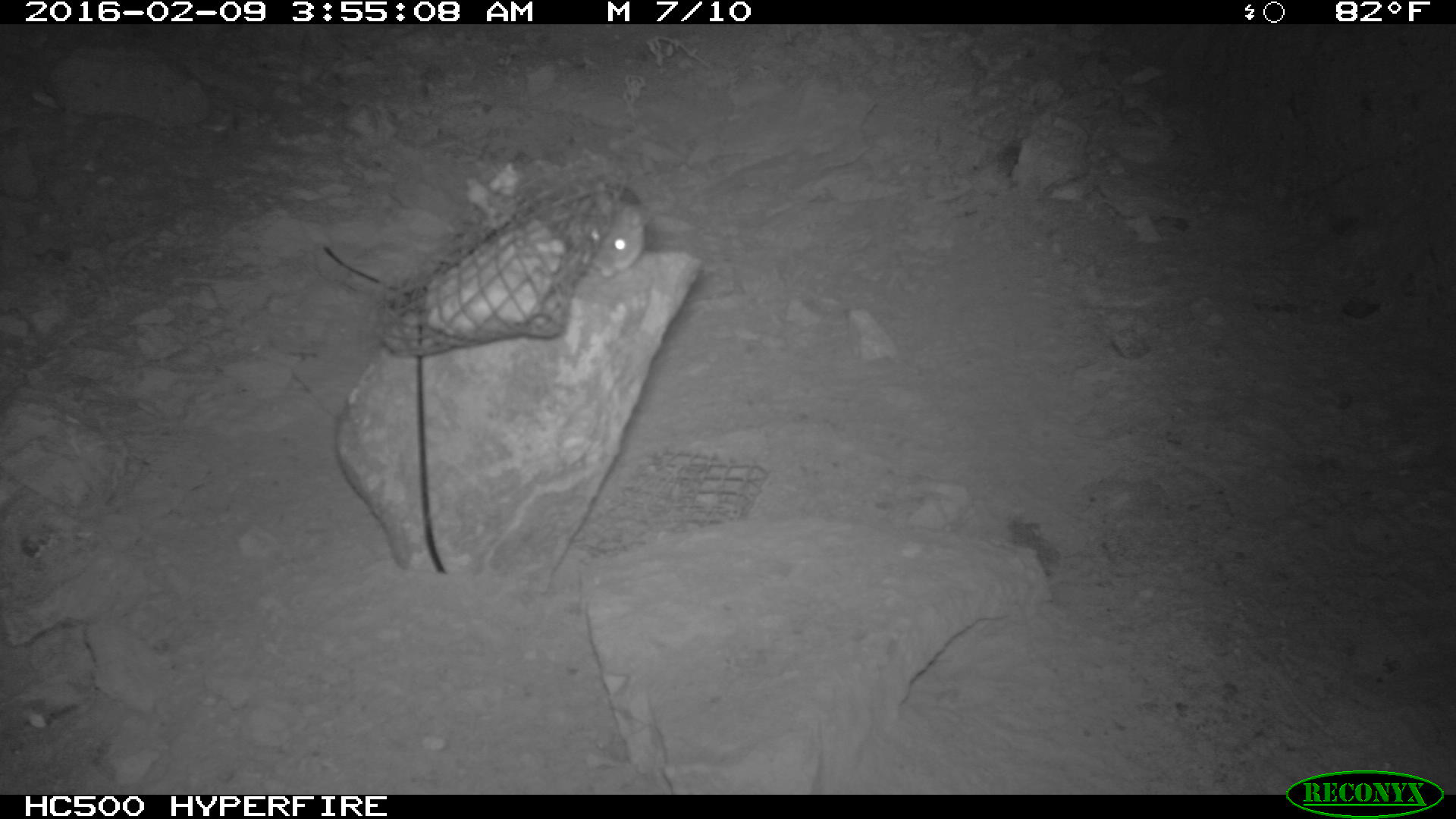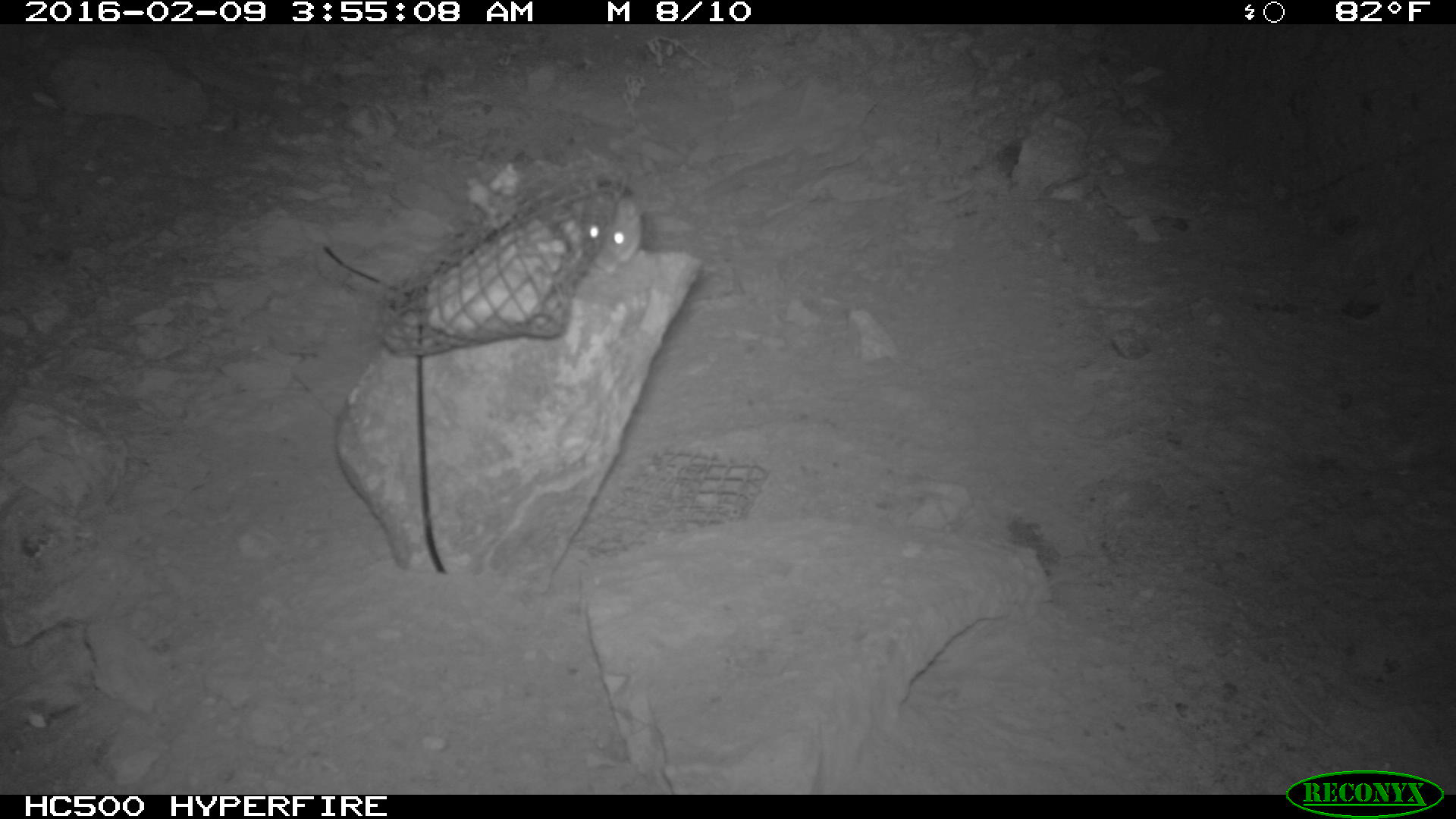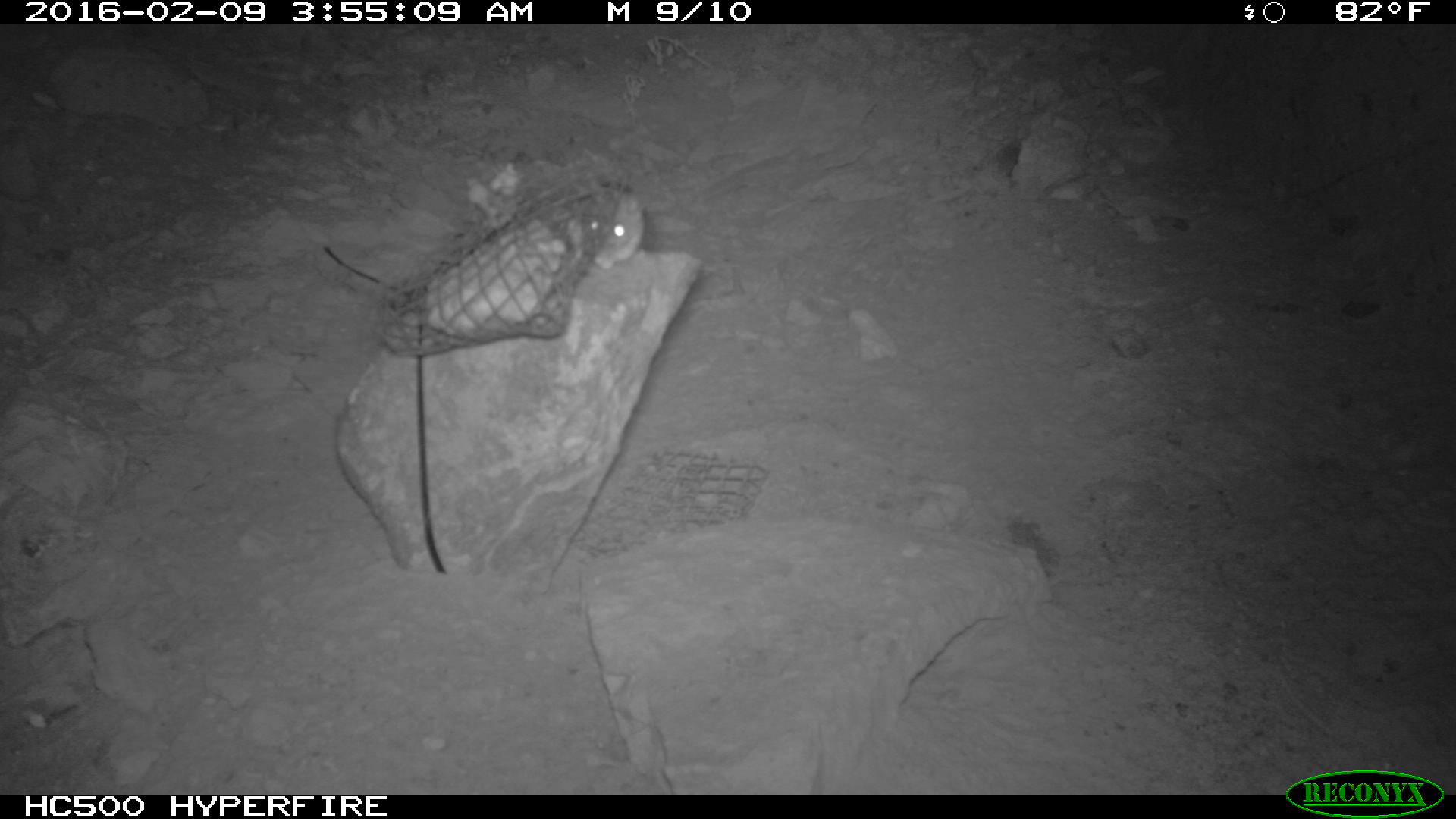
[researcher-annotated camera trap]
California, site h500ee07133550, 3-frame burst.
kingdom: Animalia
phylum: Chordata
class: Mammalia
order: Rodentia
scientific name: Rodentia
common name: rodent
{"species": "rodent (Rodentia)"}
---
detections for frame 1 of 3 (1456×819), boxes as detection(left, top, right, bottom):
rodent: detection(566, 187, 648, 278)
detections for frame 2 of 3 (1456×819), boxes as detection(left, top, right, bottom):
rodent: detection(572, 180, 644, 275)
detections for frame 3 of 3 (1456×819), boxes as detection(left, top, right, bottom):
rodent: detection(570, 183, 650, 268)